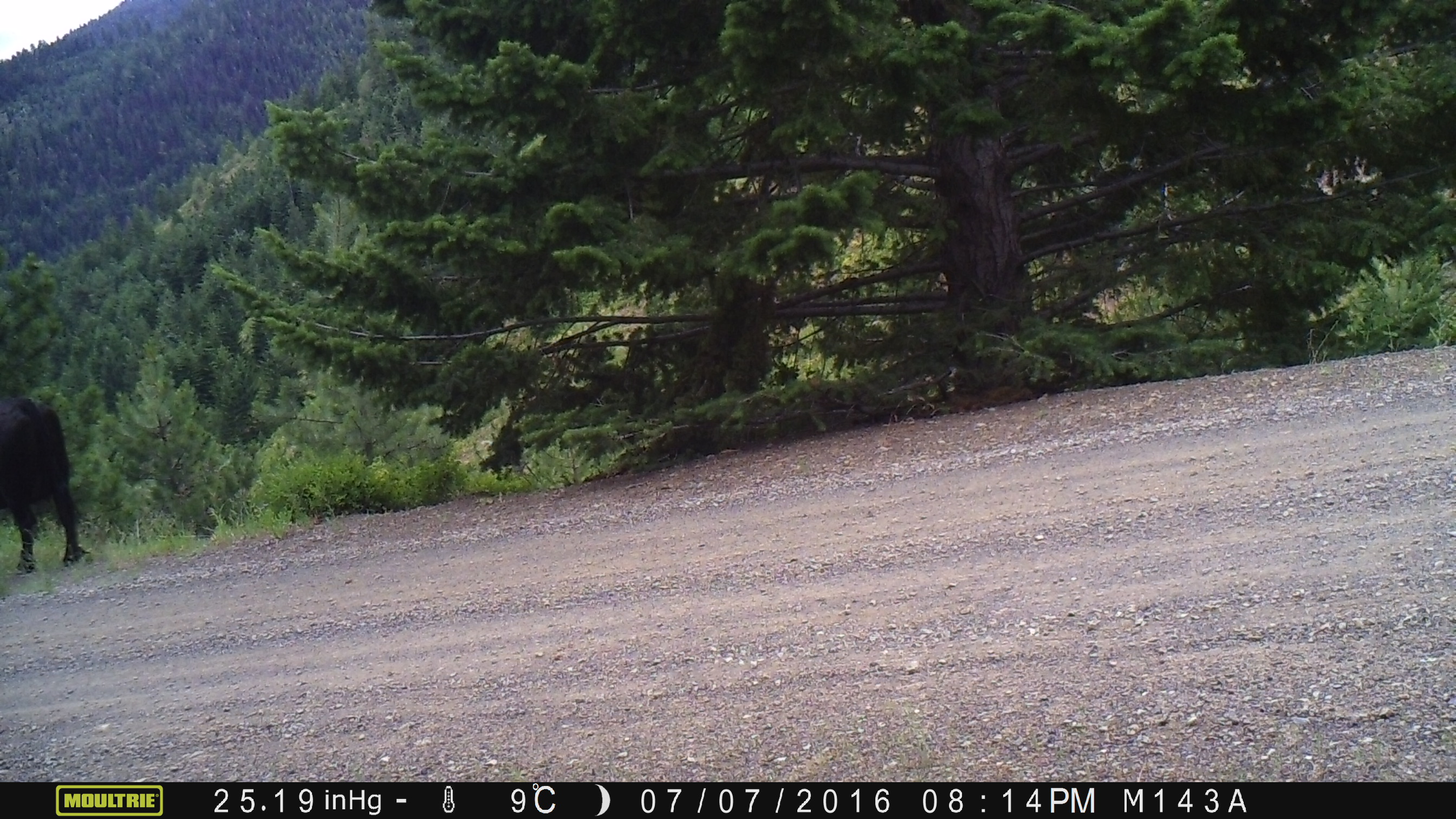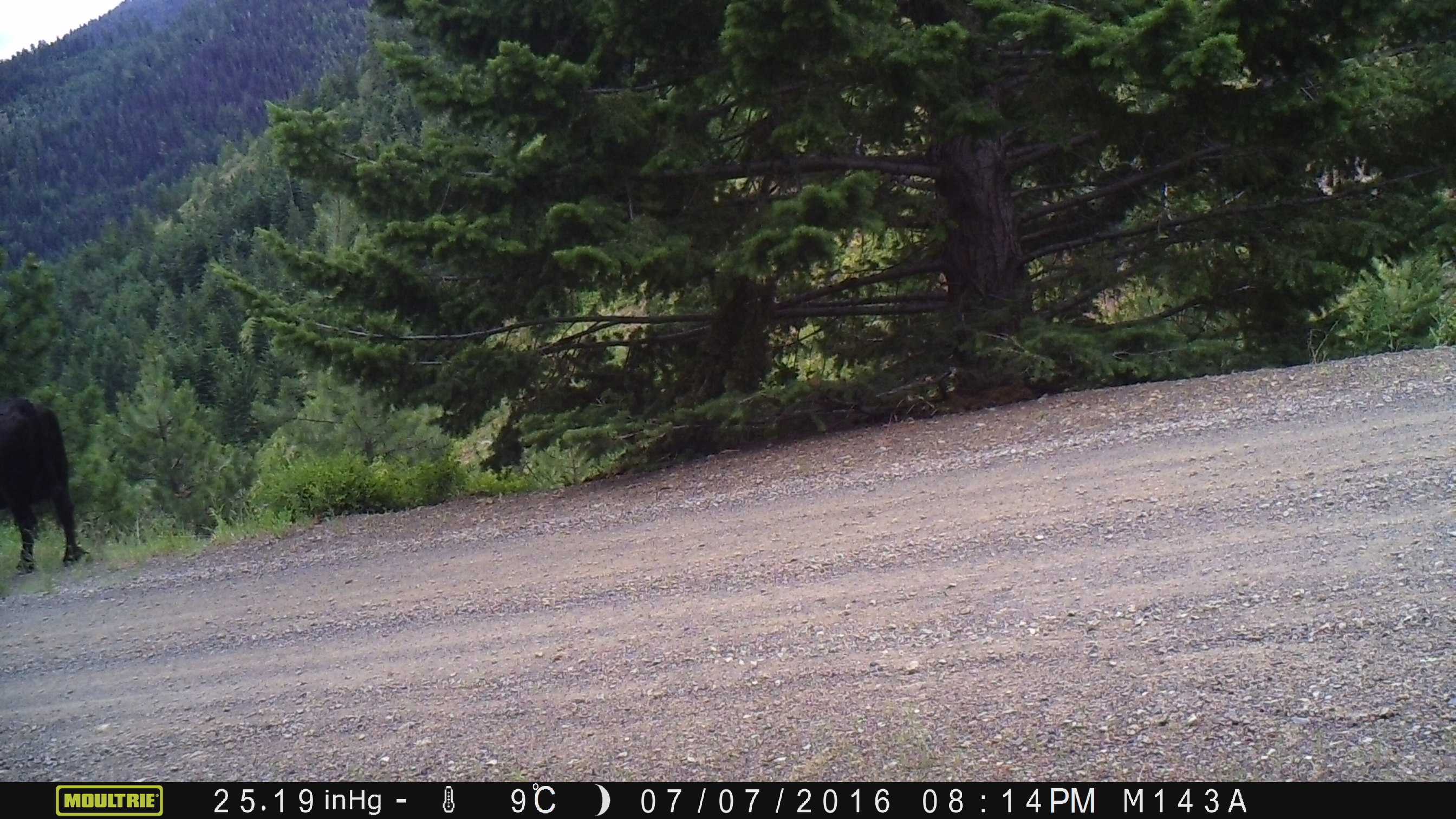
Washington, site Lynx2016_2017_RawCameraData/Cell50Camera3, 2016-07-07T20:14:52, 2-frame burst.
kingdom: Animalia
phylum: Chordata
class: Mammalia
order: Artiodactyla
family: Bovidae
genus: Bos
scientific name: Bos taurus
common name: domestic cattle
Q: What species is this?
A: Domestic cattle (Bos taurus).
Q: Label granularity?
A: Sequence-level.